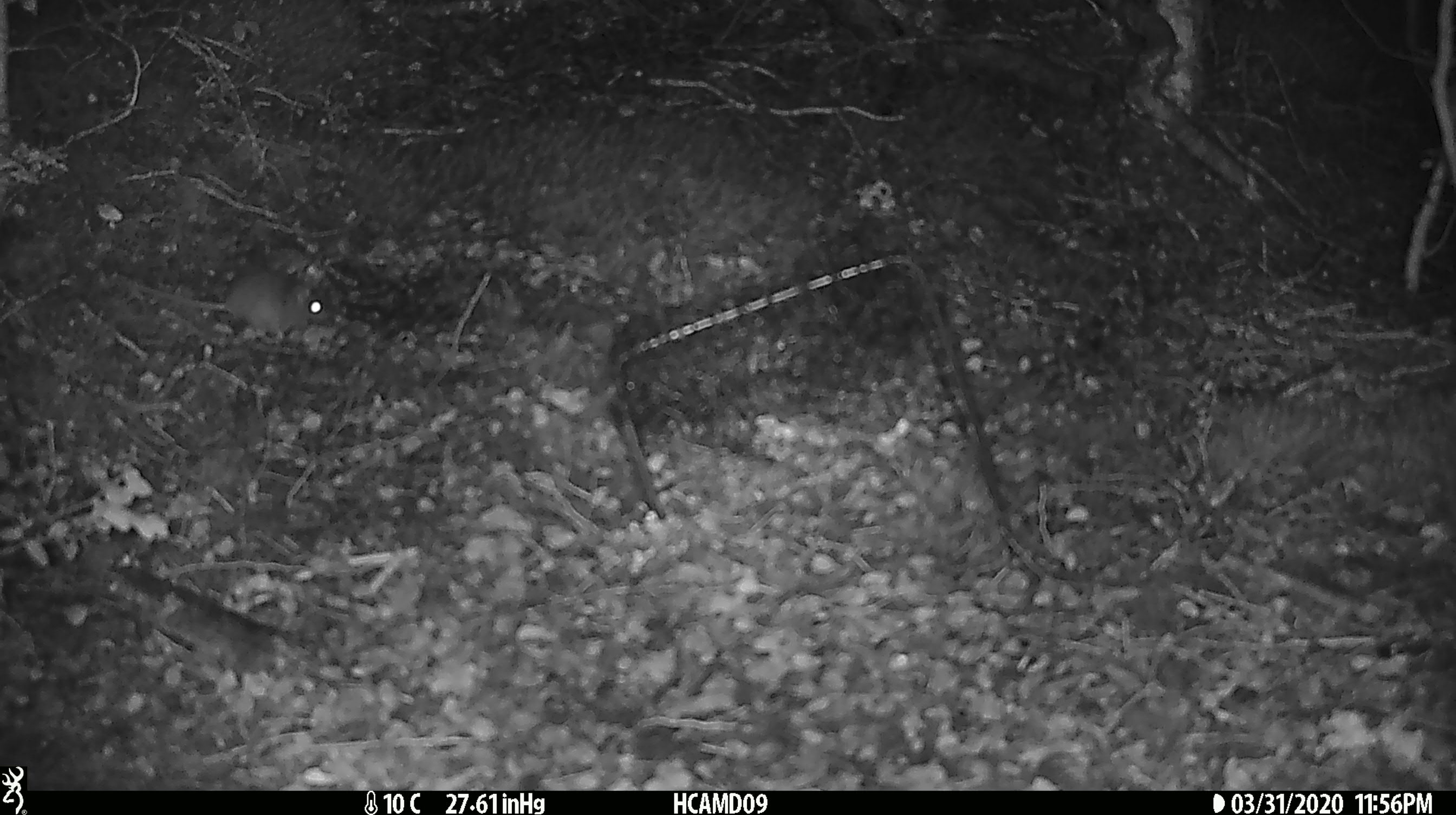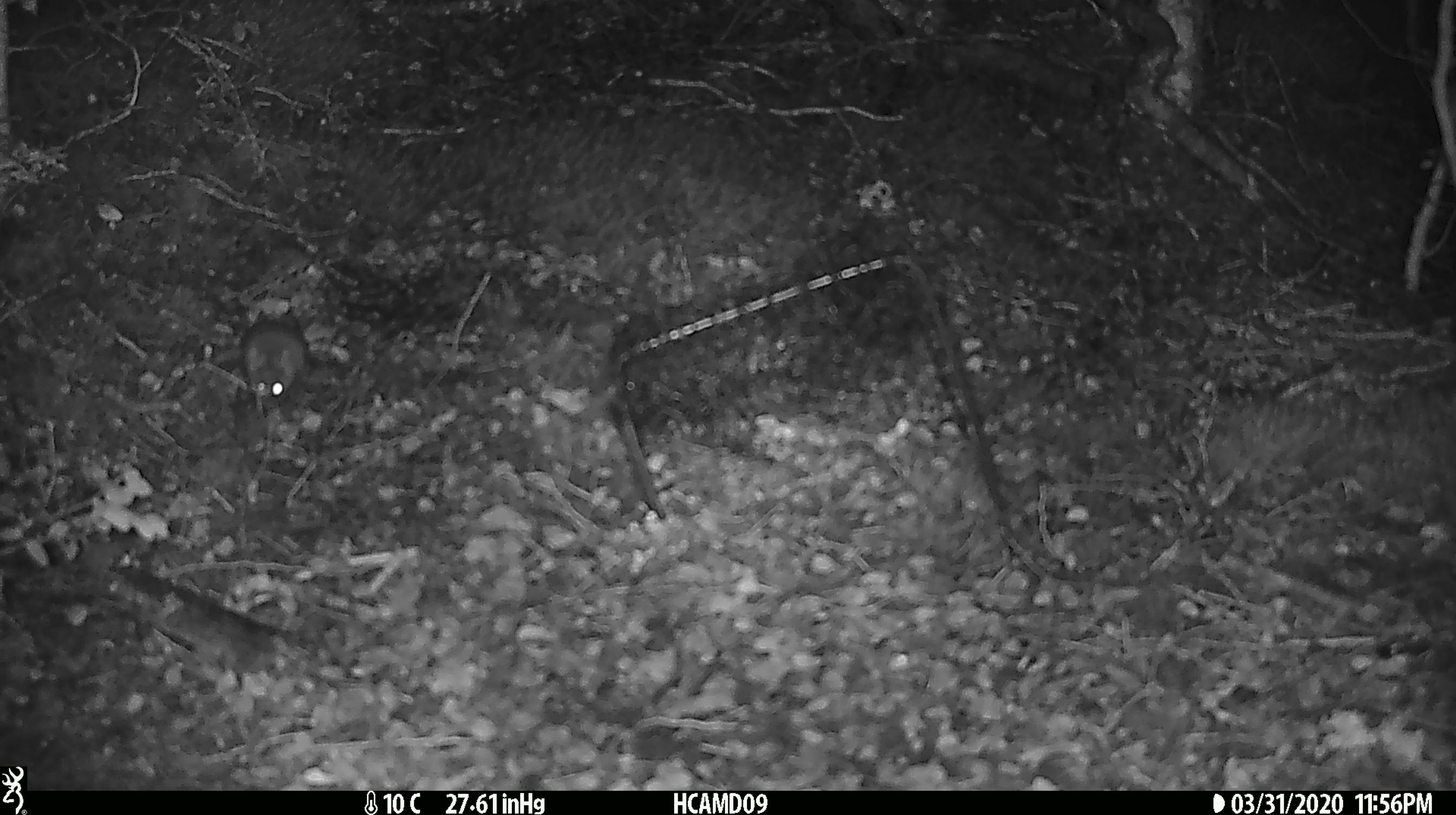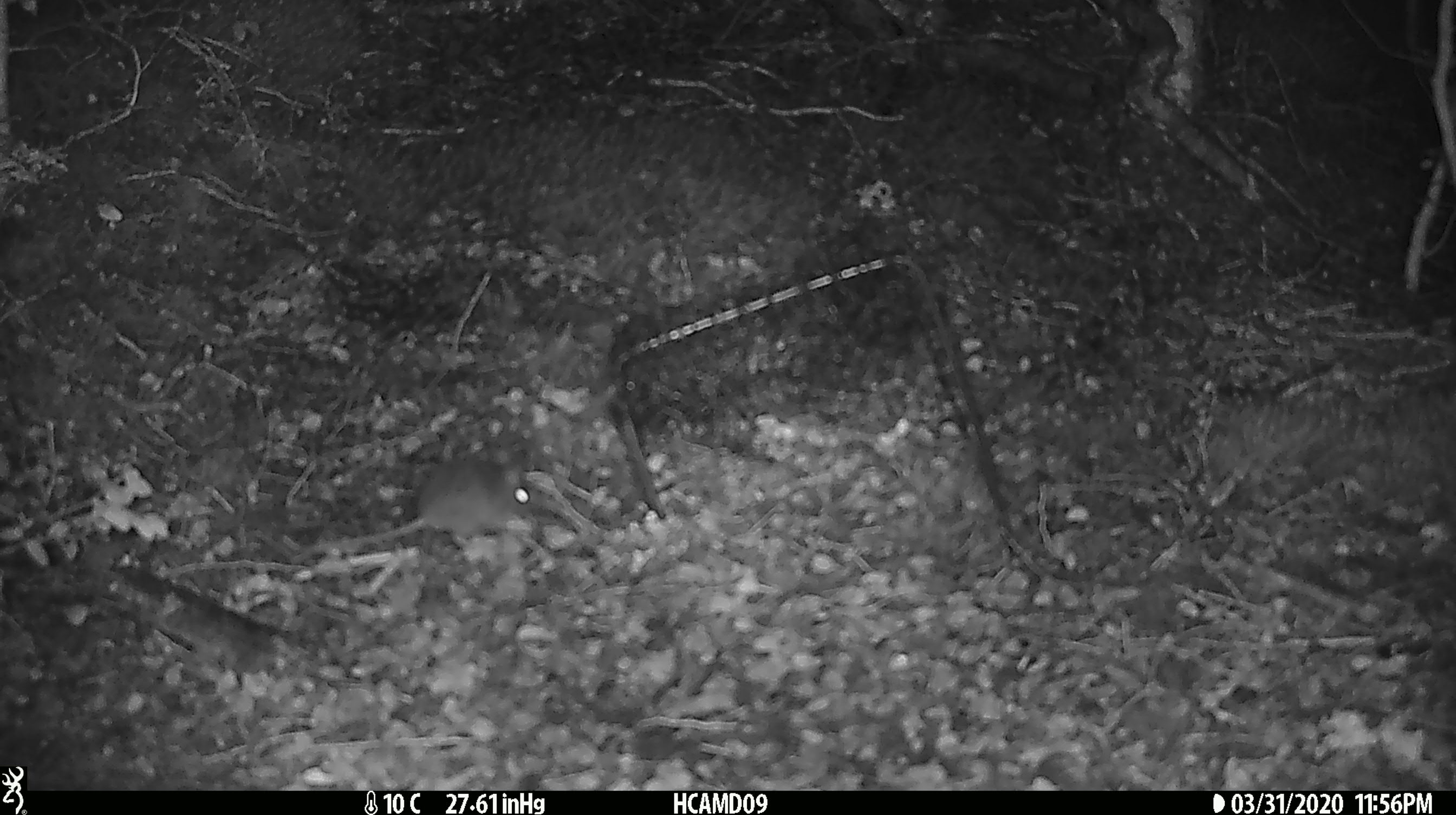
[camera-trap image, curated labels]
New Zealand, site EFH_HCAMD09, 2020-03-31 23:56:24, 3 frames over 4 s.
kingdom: Animalia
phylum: Chordata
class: Mammalia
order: Rodentia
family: Muridae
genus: Mus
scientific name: Mus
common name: mouse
Mouse (Mus).